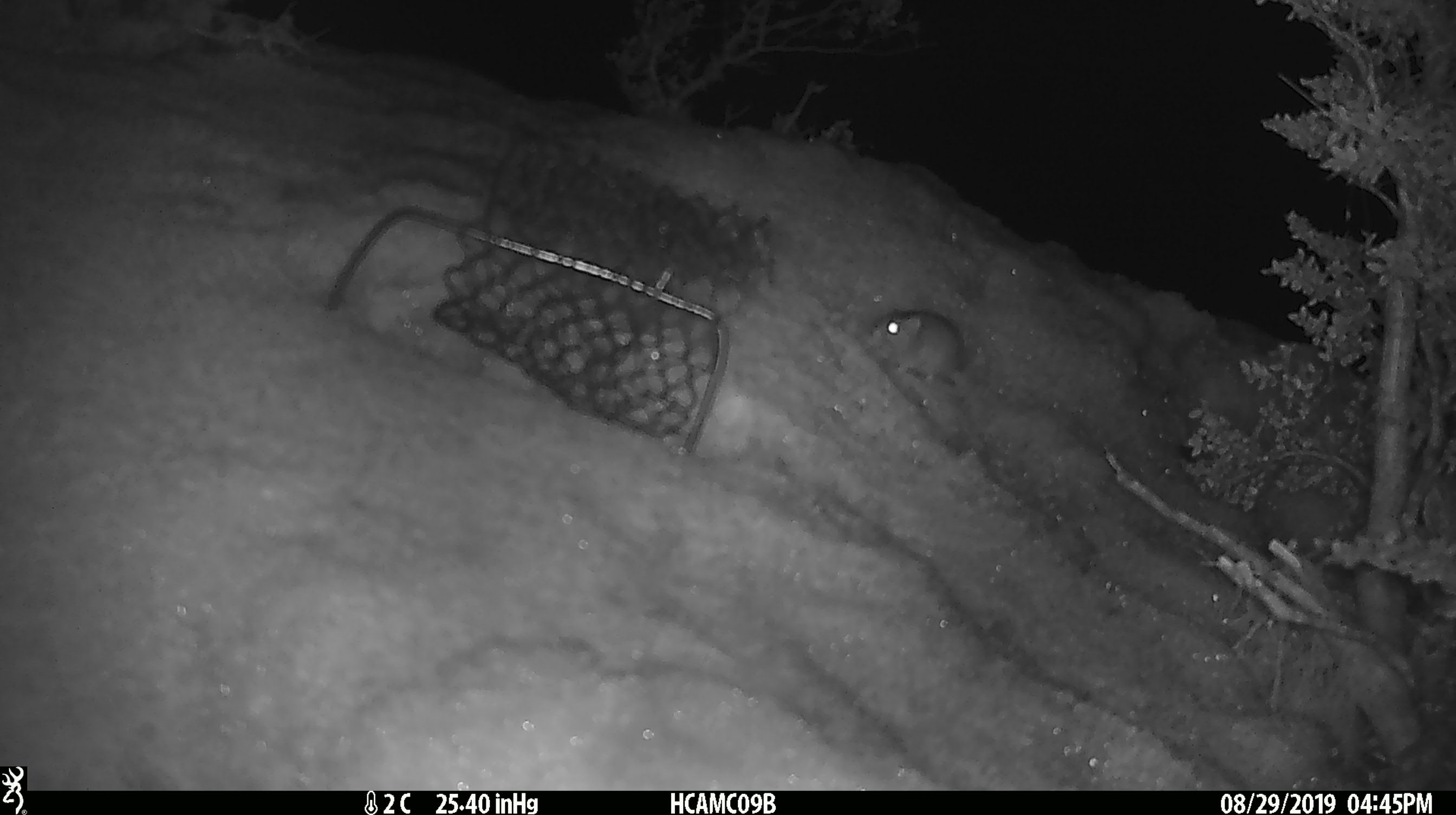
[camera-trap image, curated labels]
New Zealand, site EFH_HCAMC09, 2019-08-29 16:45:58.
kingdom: Animalia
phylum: Chordata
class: Mammalia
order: Rodentia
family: Muridae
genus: Mus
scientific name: Mus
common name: mouse